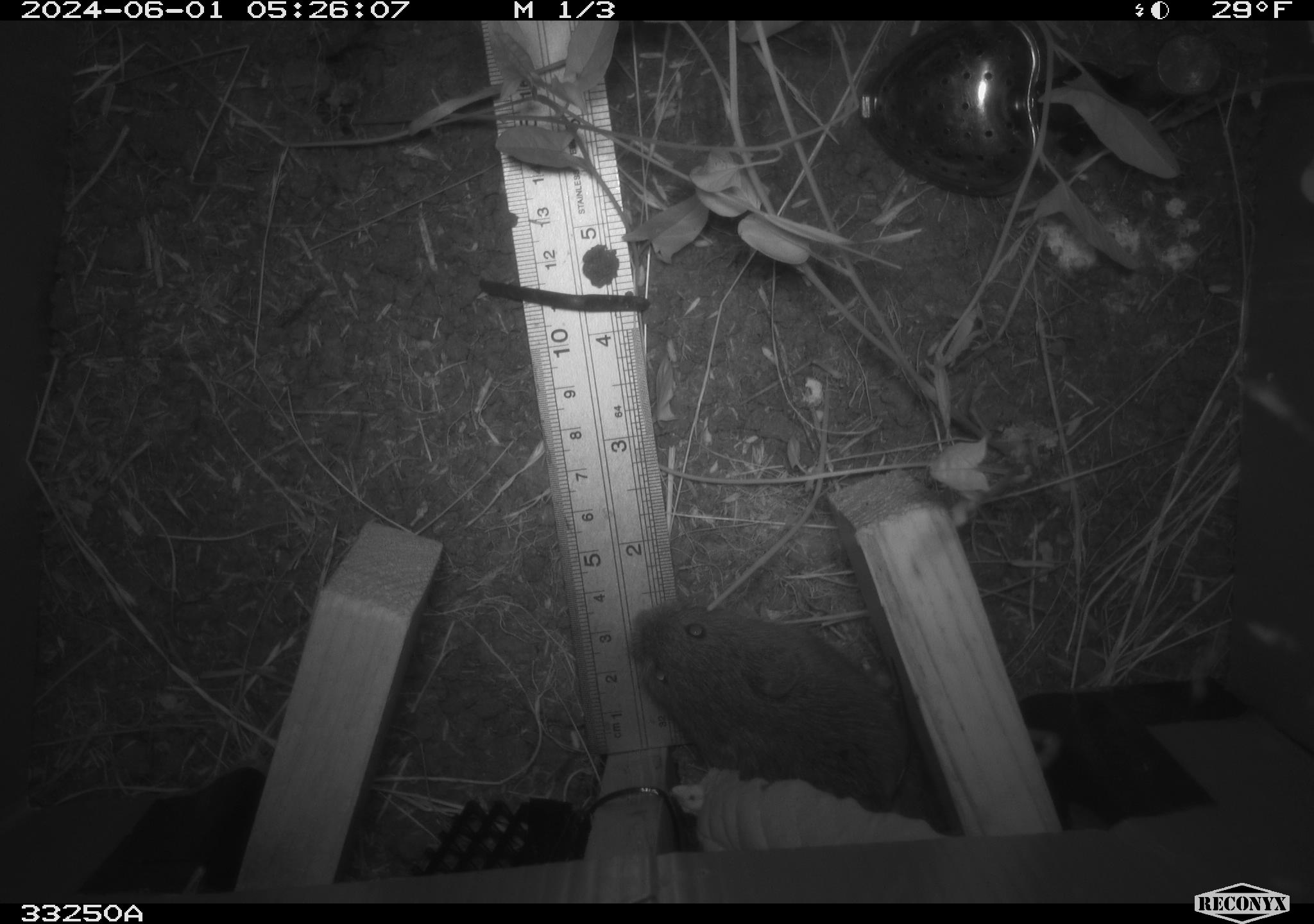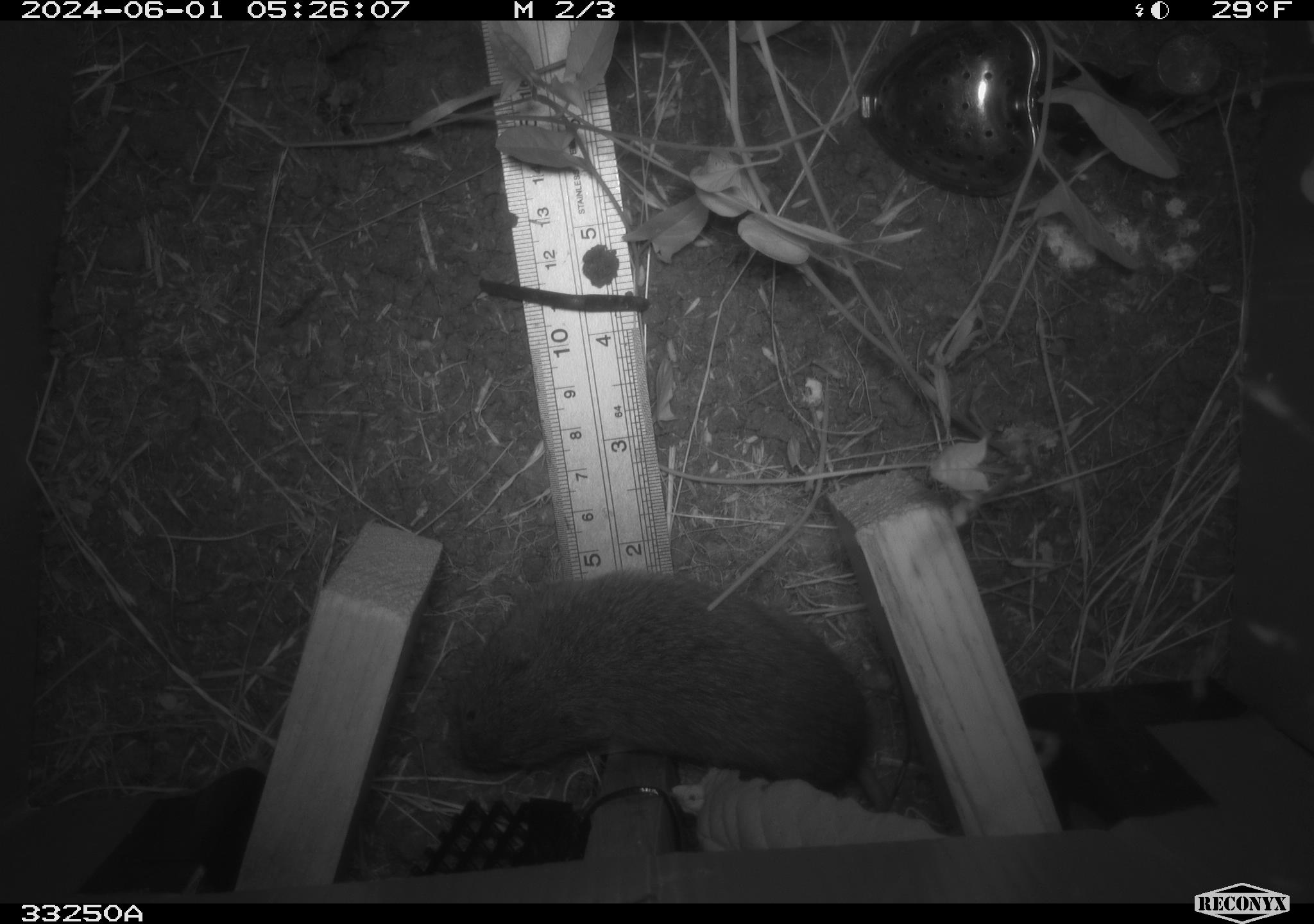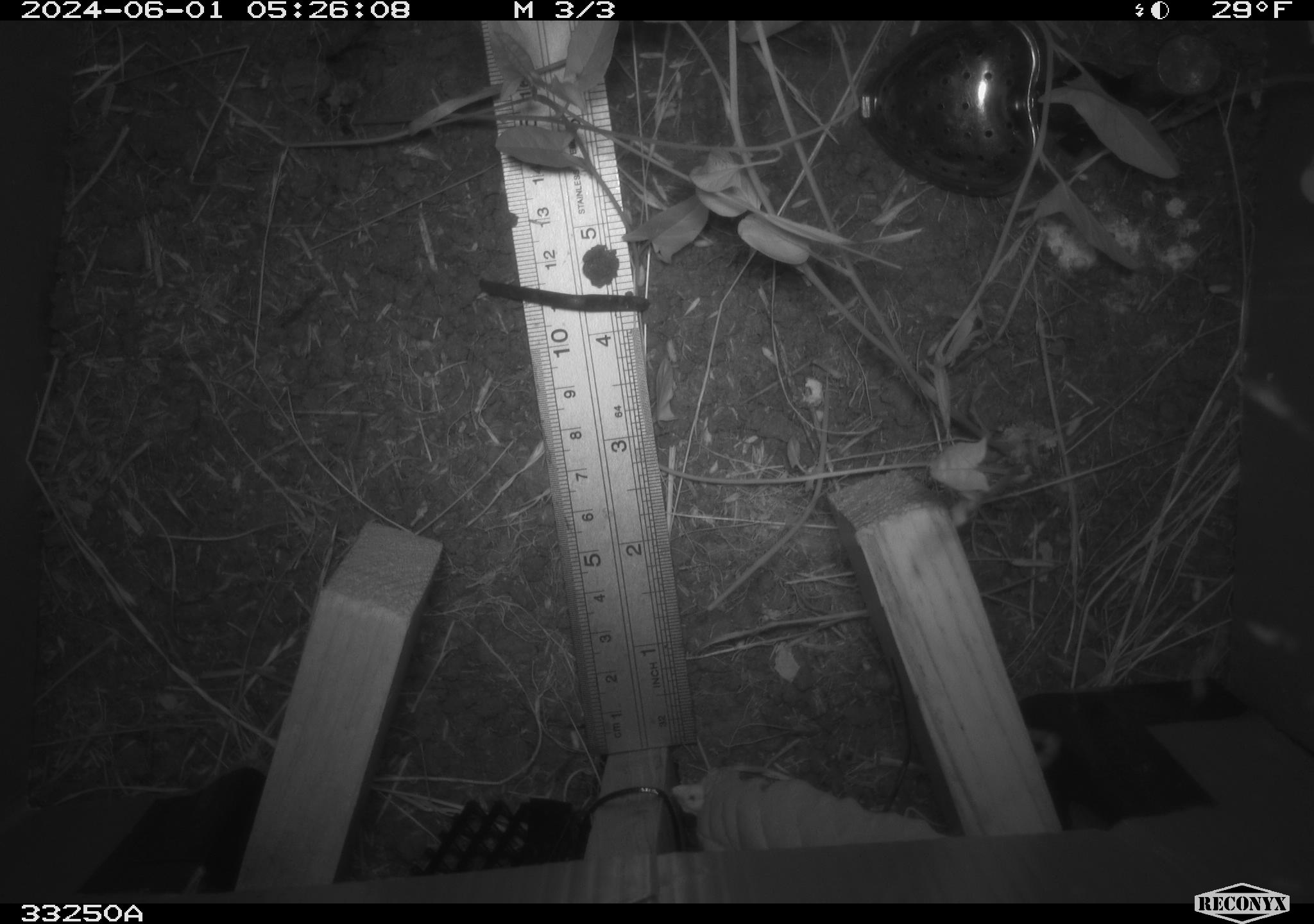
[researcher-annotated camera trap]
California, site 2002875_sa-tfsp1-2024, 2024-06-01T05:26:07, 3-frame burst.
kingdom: Animalia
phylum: Chordata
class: Mammalia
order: Rodentia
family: Cricetidae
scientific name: Arvicolinae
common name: voles, lemmings, and muskrats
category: arvicolinae subfamily